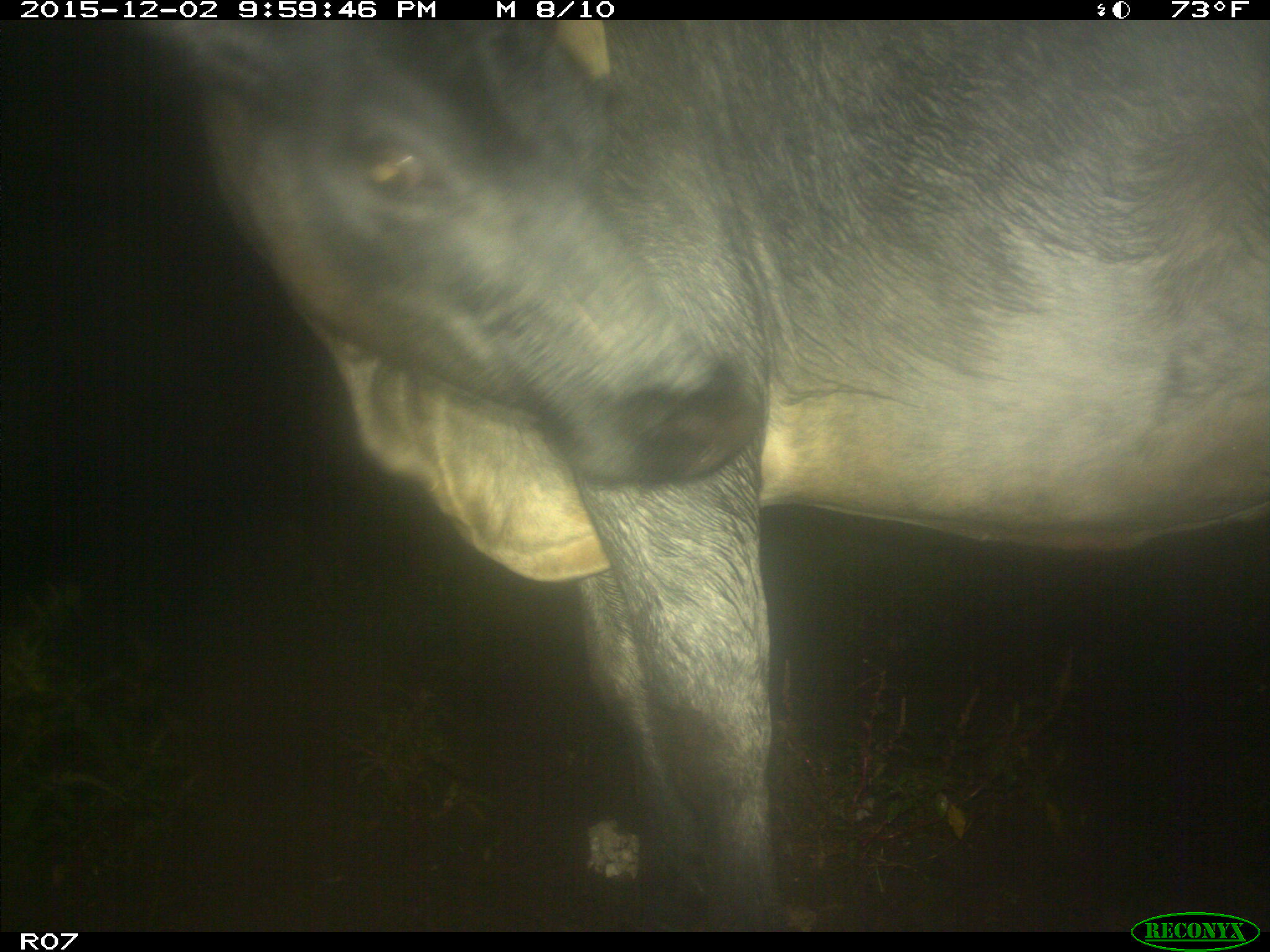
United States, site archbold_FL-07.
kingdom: Animalia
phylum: Chordata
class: Mammalia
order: Artiodactyla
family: Bovidae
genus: Bos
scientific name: Bos taurus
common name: domestic cow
Bos taurus (domestic cow).